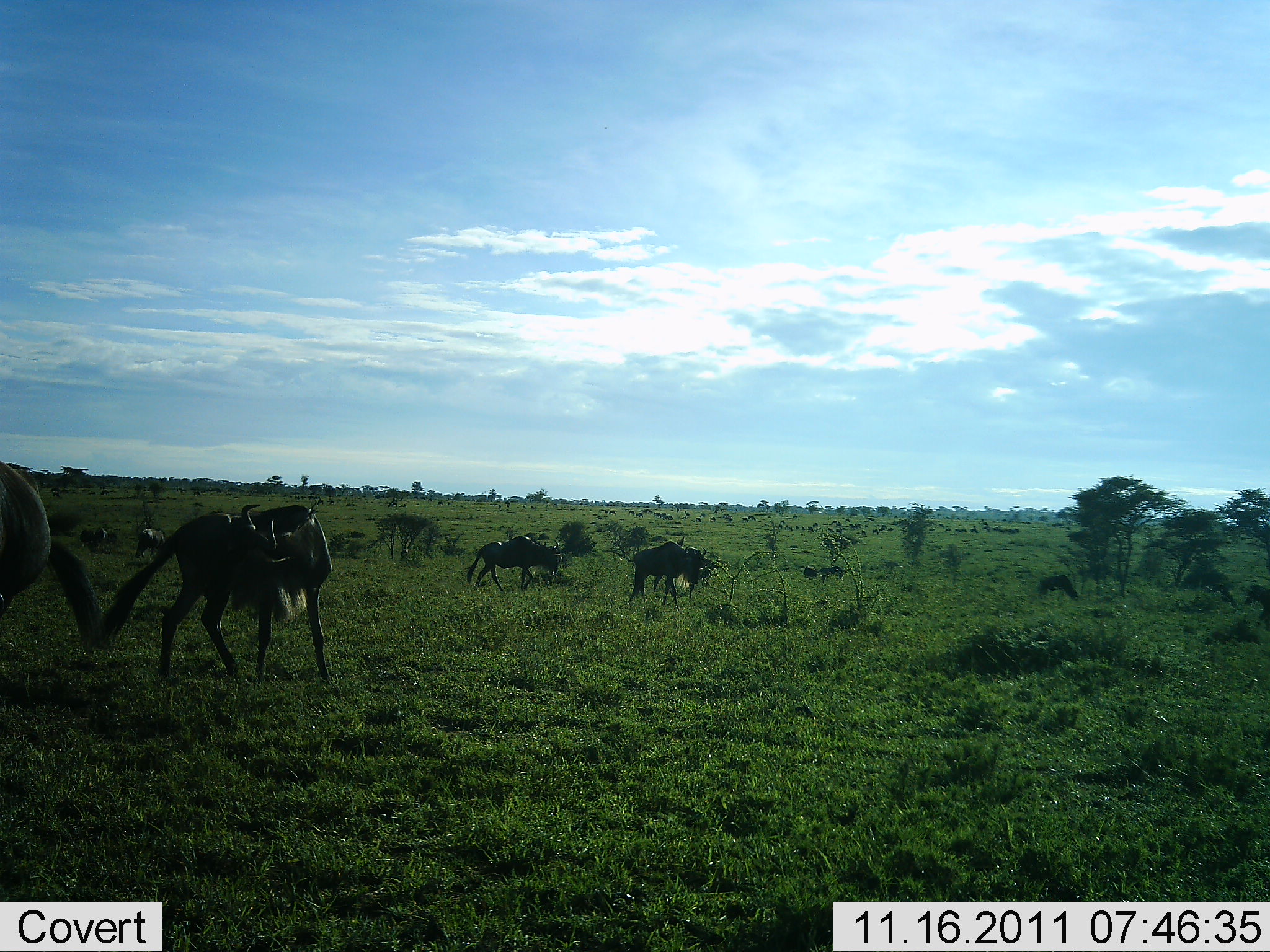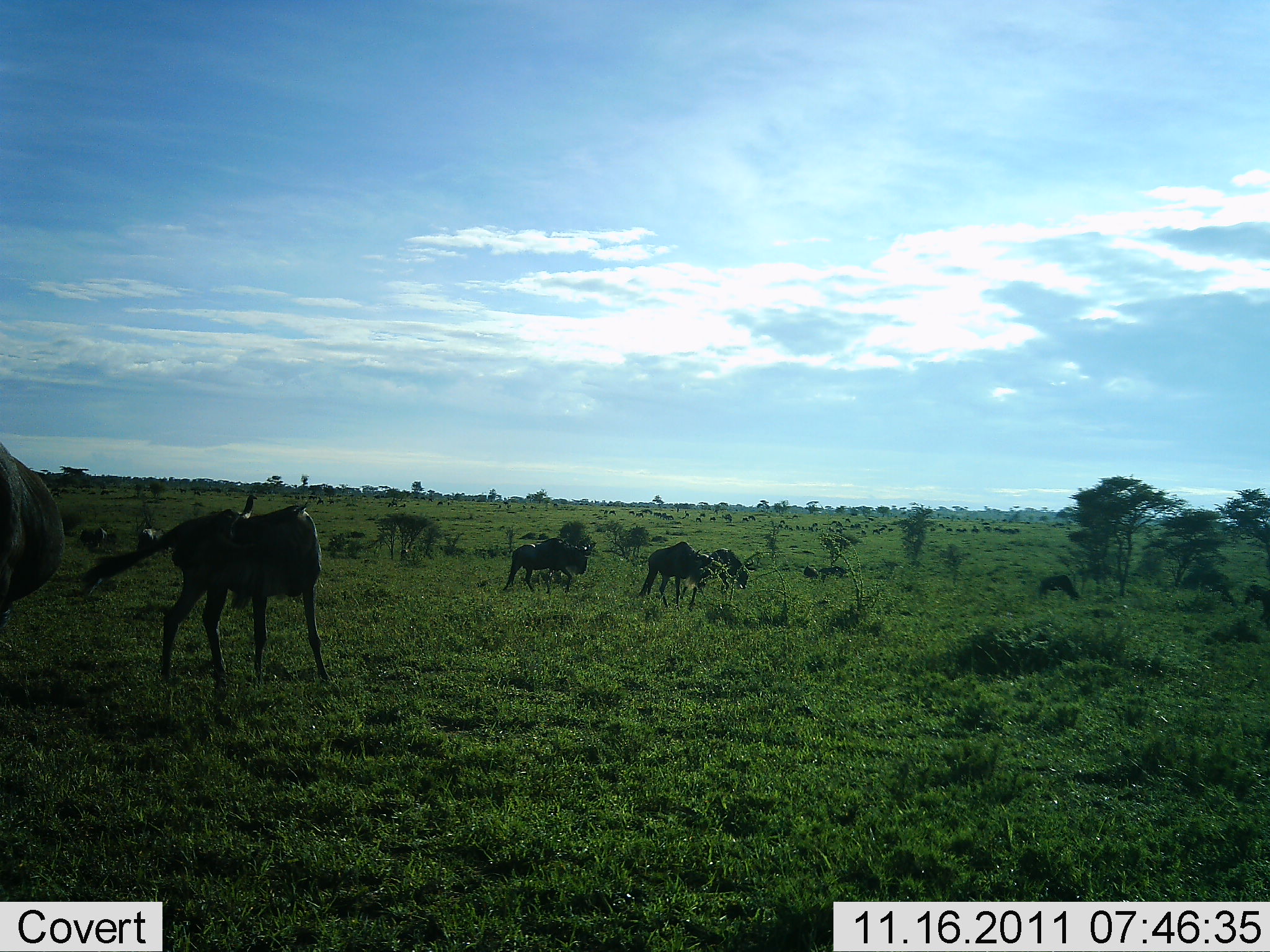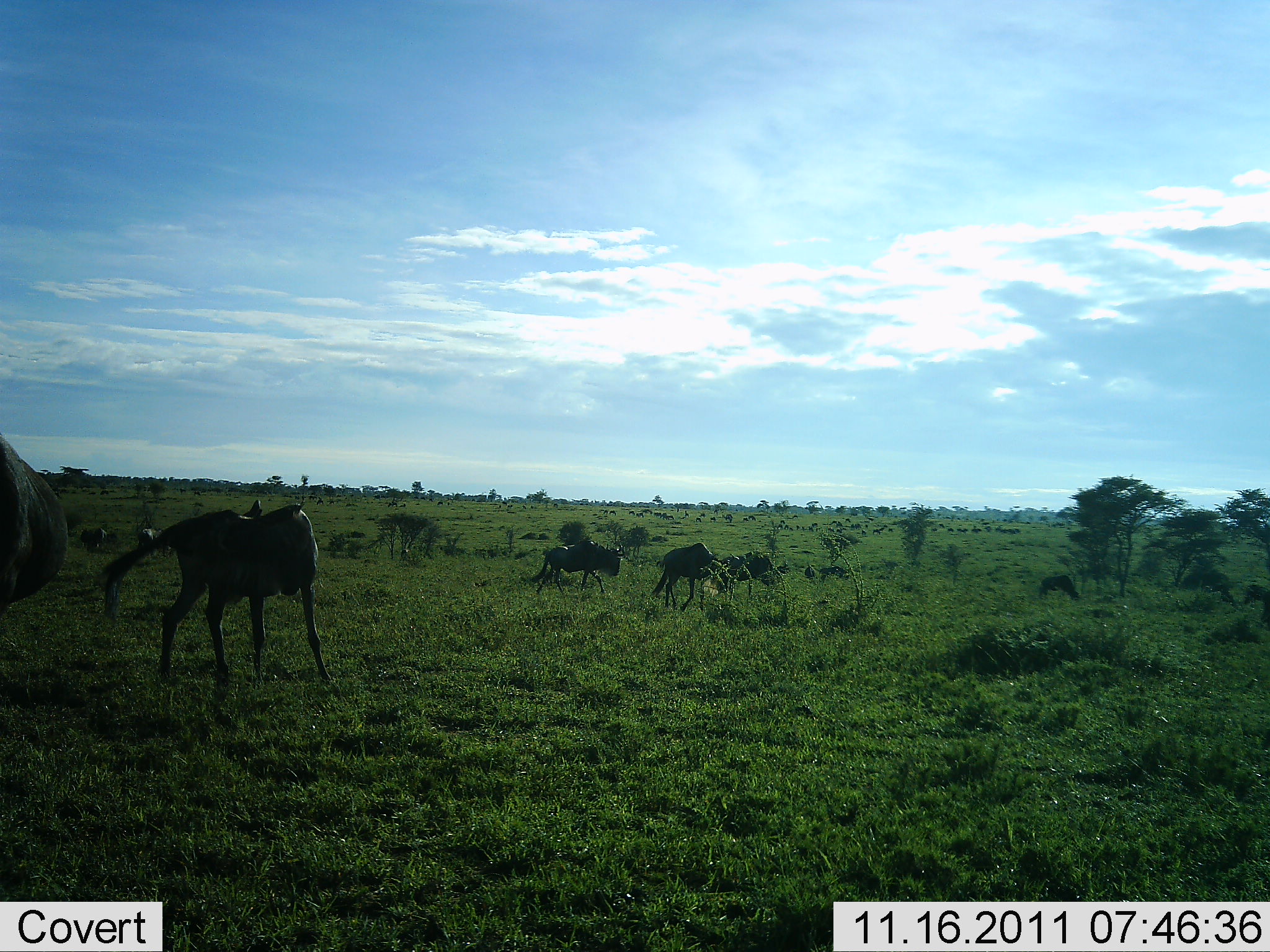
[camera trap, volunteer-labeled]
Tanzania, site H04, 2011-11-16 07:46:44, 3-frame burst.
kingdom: Animalia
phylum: Chordata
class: Mammalia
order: Artiodactyla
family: Bovidae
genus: Connochaetes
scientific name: Connochaetes taurinus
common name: blue wildebeest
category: wildebeest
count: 7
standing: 69%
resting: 0%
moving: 85%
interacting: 0%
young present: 8%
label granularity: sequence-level